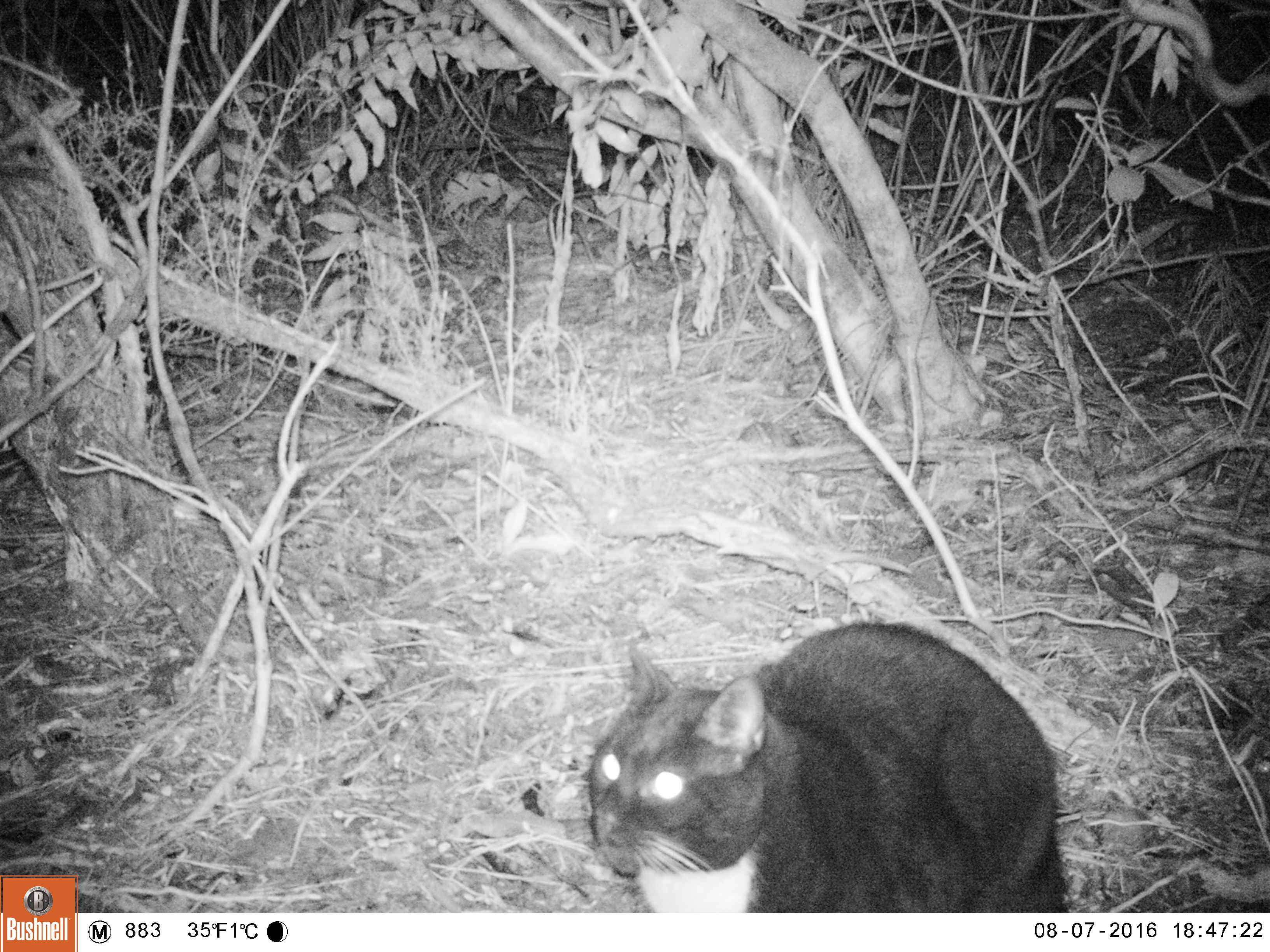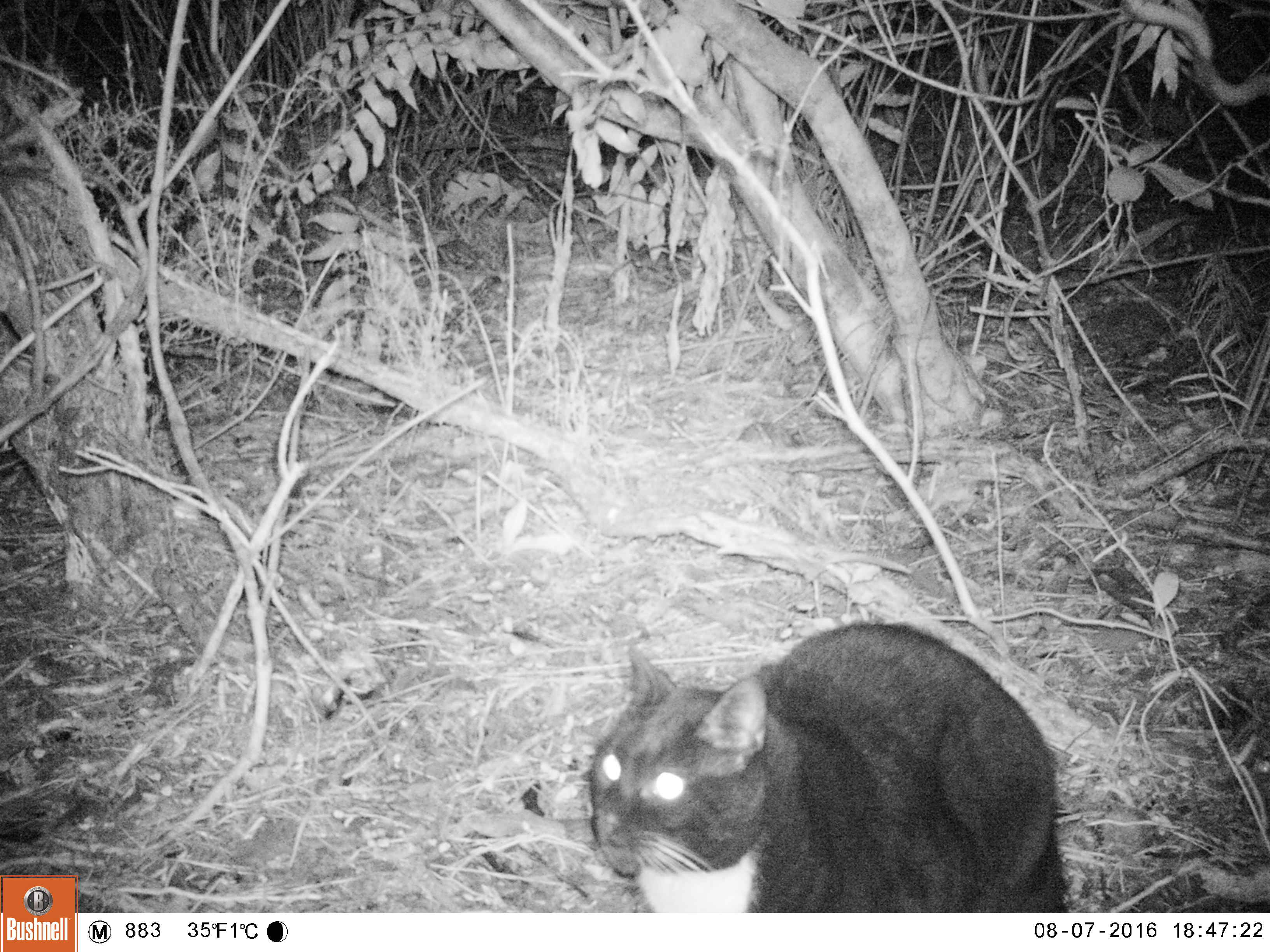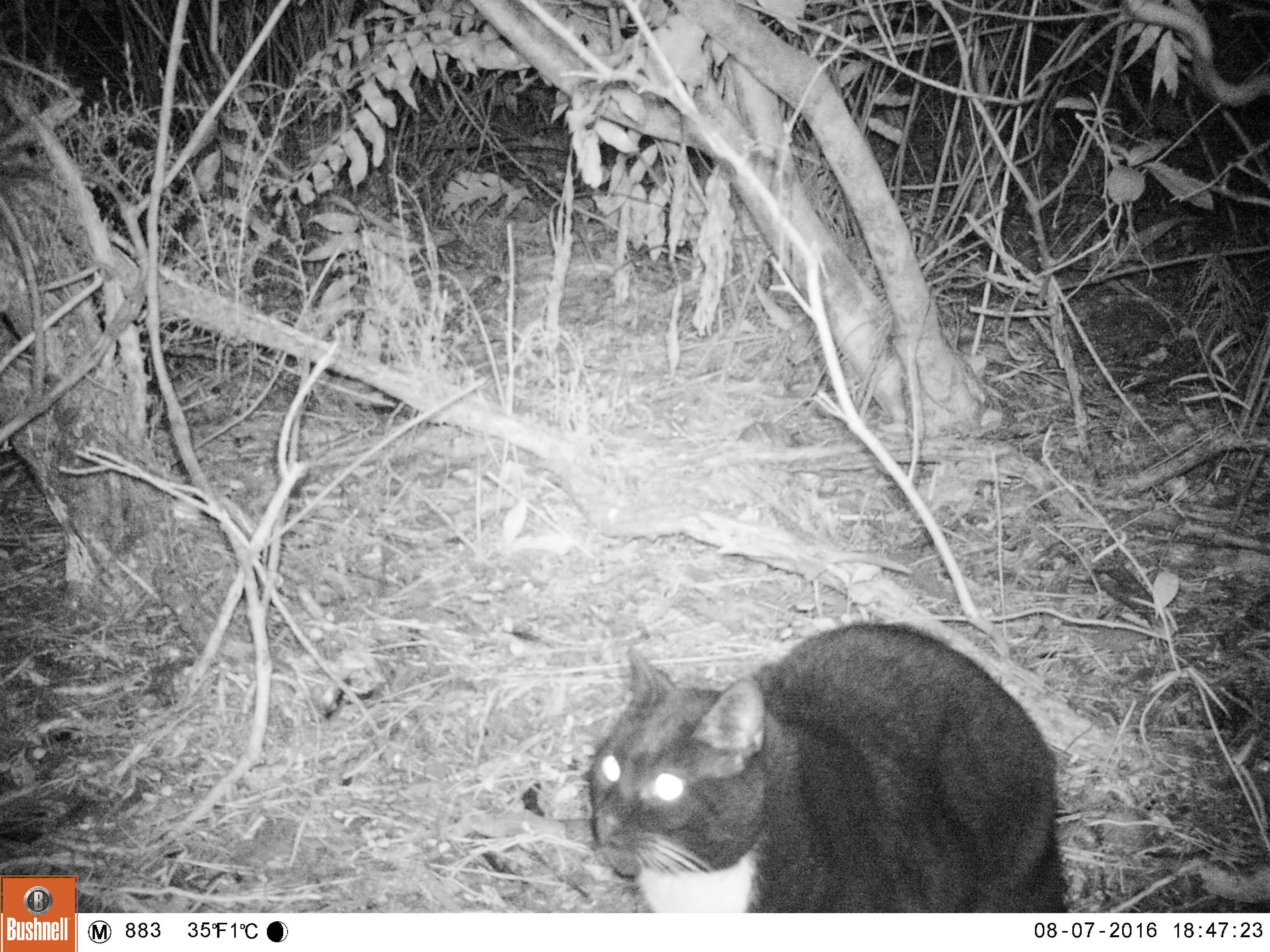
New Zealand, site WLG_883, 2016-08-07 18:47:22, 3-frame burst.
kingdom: Animalia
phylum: Chordata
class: Mammalia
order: Carnivora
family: Felidae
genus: Felis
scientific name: Felis catus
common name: domestic cat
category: cat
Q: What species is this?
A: Cat (domestic cat) (Felis catus).